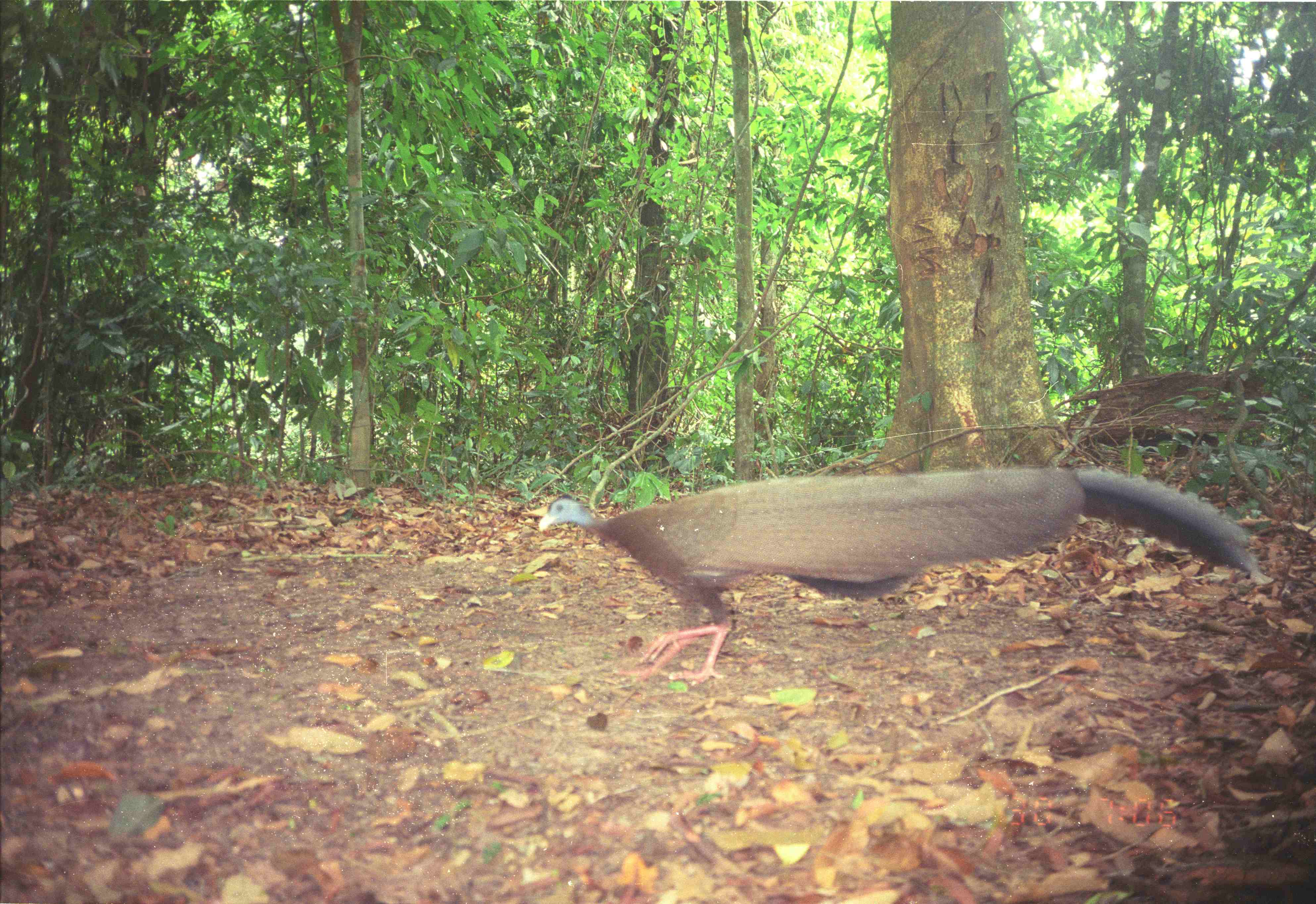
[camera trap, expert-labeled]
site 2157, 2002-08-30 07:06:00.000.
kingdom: Animalia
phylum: Chordata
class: Aves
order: Galliformes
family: Phasianidae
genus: Argusianus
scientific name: Argusianus argus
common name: great argus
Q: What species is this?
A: Argusianus argus (great argus).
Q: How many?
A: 1.